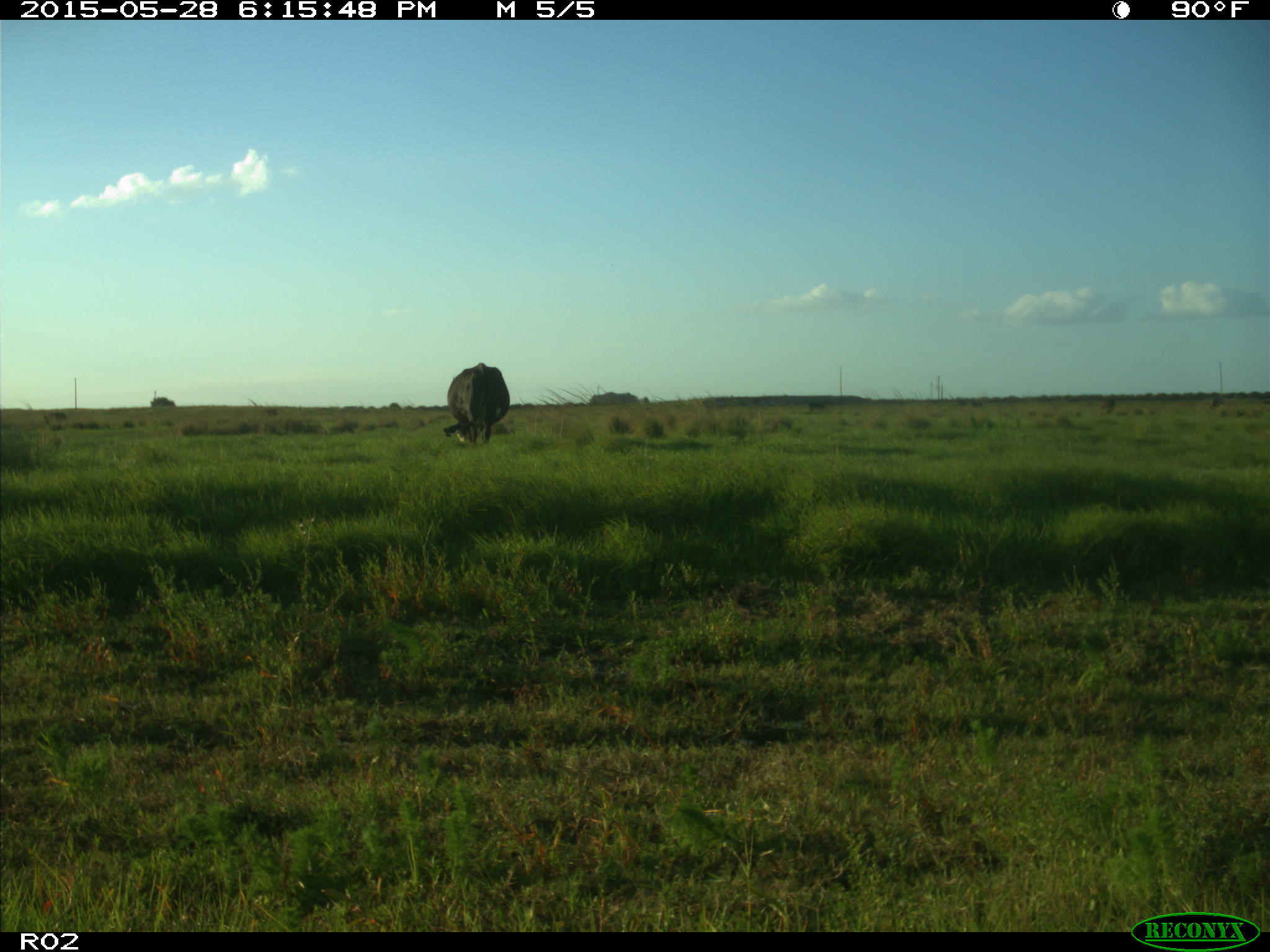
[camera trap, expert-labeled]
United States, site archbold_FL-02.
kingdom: Animalia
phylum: Chordata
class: Mammalia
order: Artiodactyla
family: Bovidae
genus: Bos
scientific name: Bos taurus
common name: domestic cow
Bos taurus (domestic cow).